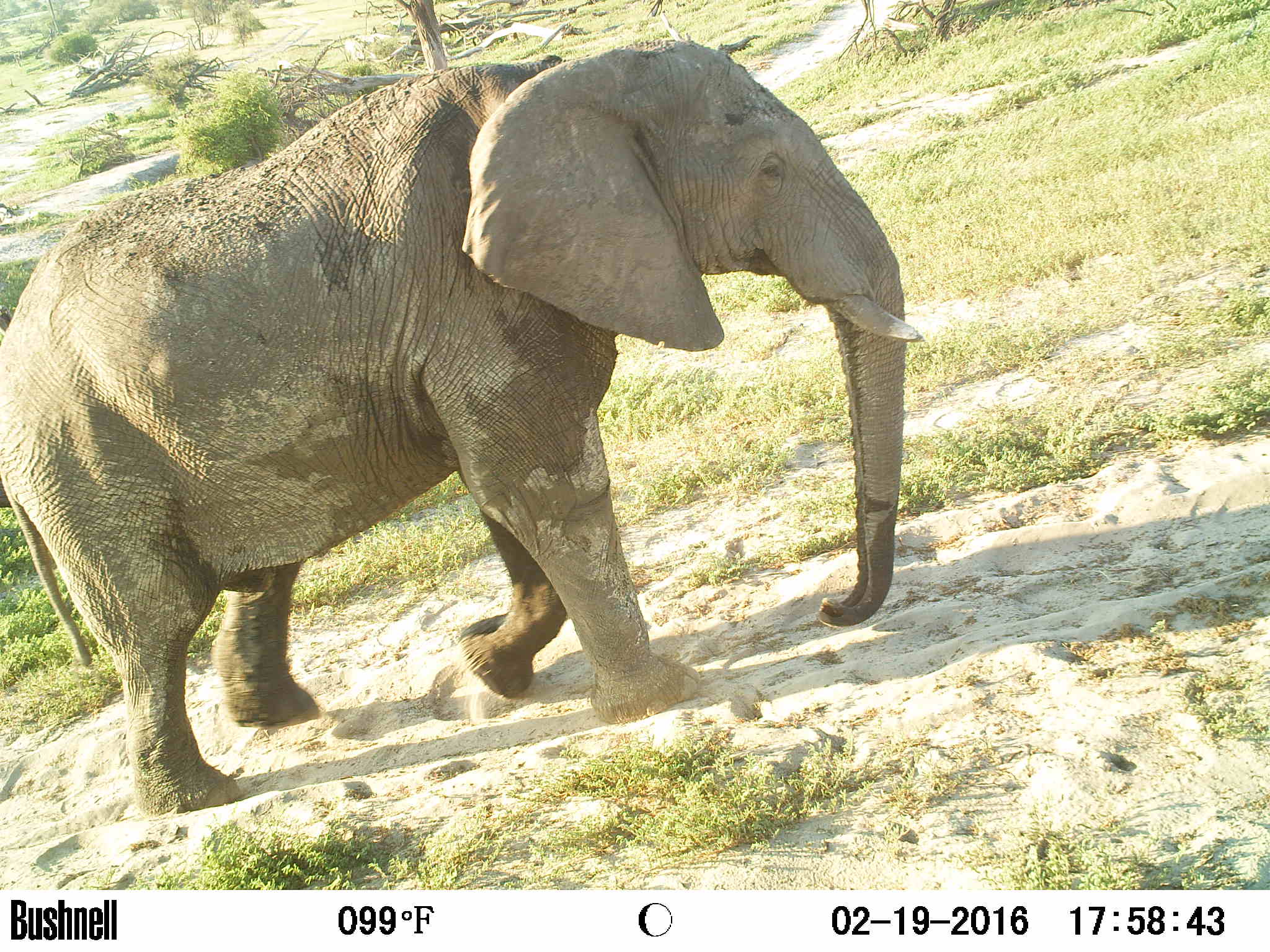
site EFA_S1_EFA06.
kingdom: Animalia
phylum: Chordata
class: Mammalia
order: Proboscidea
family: Elephantidae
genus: Loxodonta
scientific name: Loxodonta africana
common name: african bush elephant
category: elephant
Elephant (african bush elephant) (Loxodonta africana), count 1. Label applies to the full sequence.